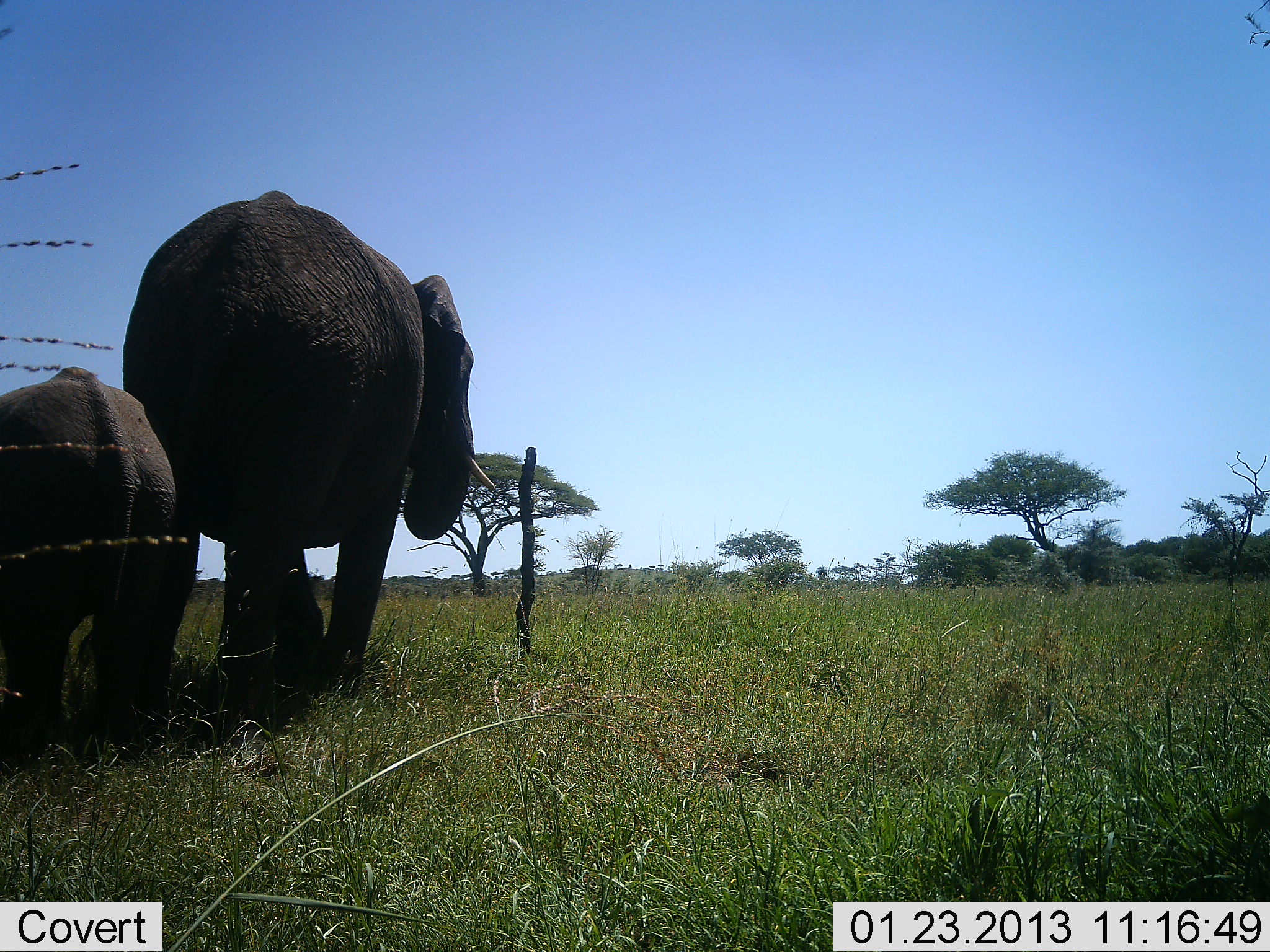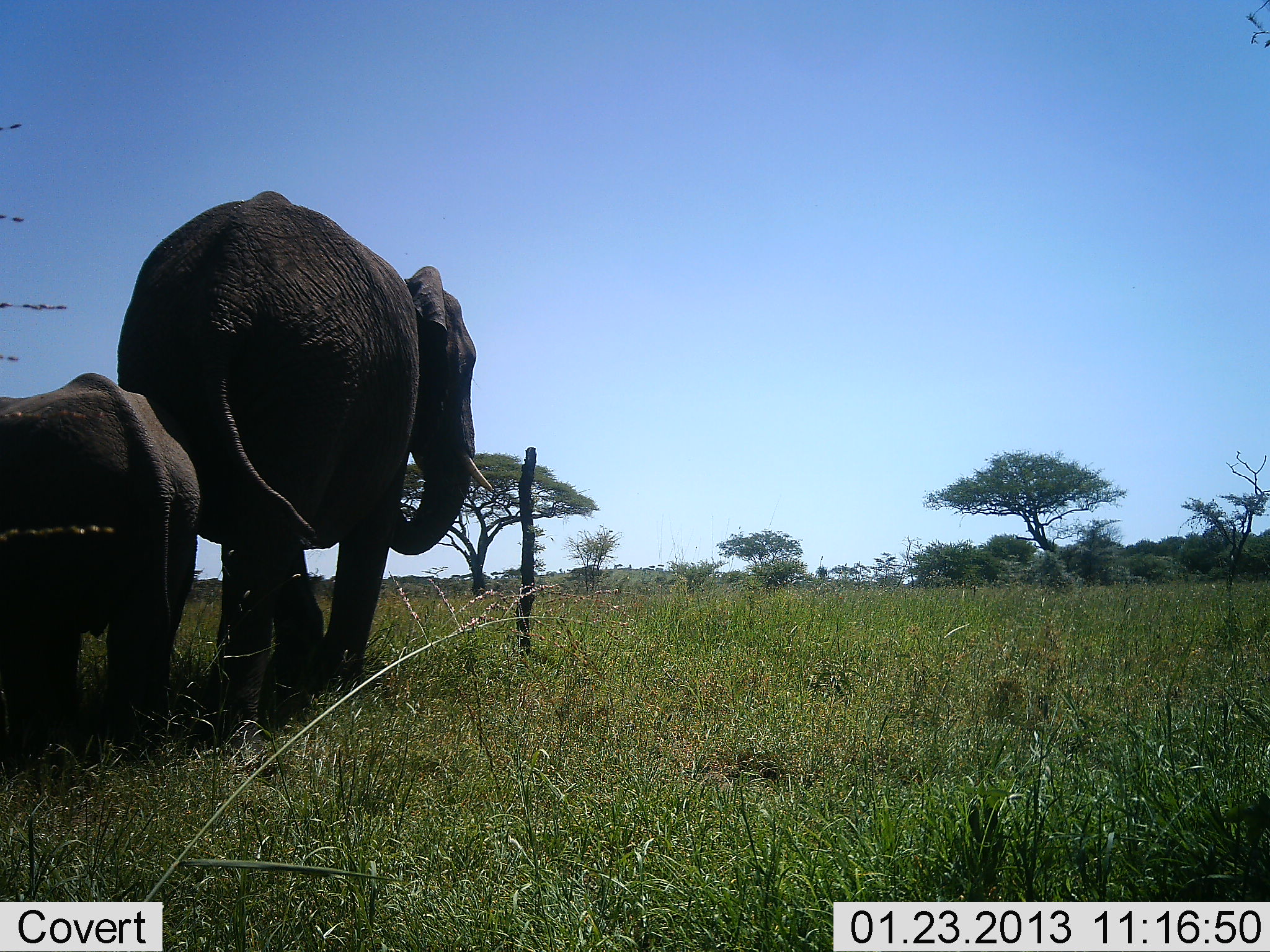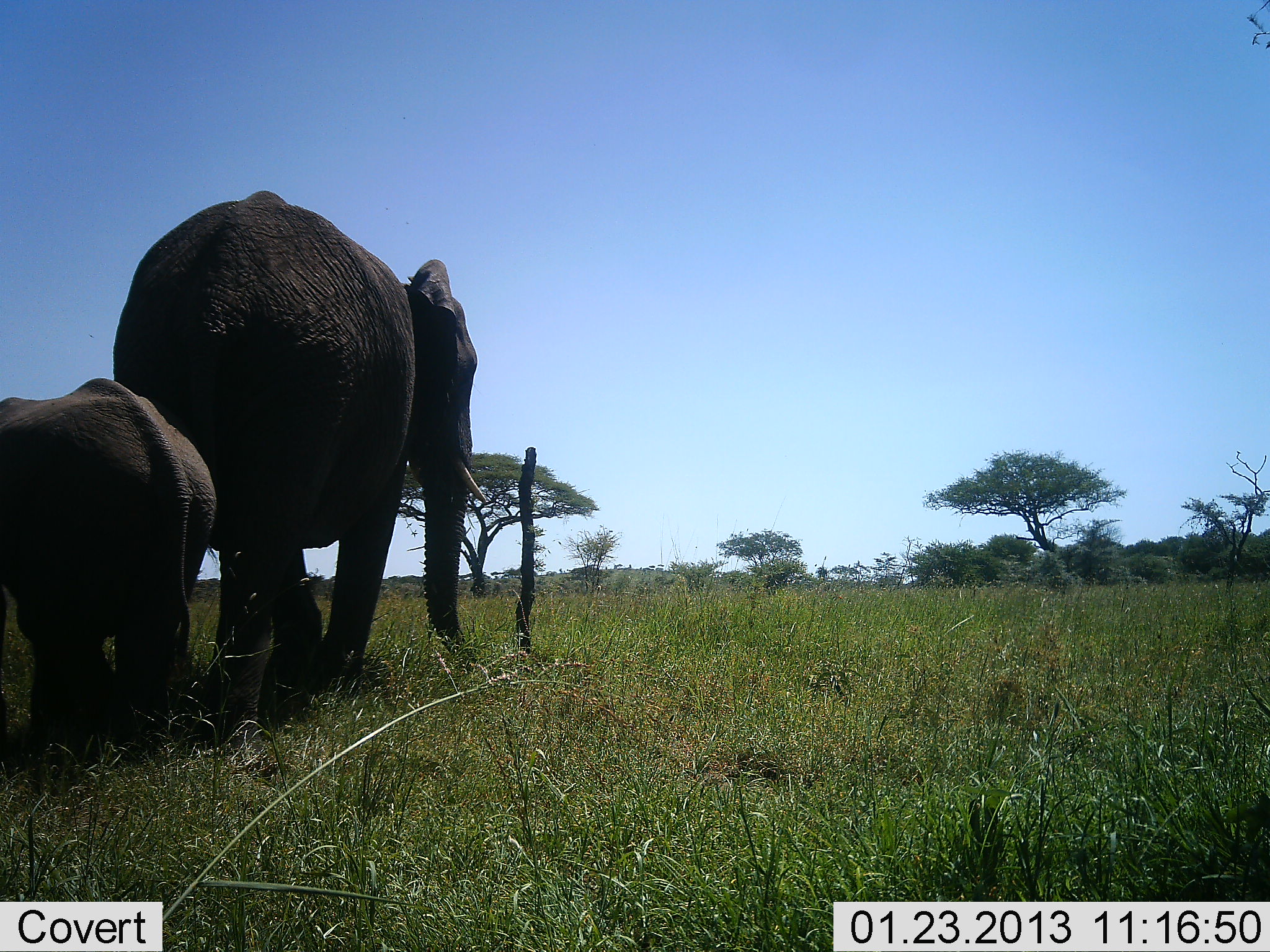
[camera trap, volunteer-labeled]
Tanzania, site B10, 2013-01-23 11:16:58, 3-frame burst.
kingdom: Animalia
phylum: Chordata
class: Mammalia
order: Proboscidea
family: Elephantidae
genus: Loxodonta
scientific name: Loxodonta africana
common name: african bush elephant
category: elephant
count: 2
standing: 60%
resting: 0%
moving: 7%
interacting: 0%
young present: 87%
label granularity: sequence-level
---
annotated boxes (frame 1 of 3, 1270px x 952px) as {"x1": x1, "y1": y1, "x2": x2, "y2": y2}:
animal: {"x1": 120, "y1": 190, "x2": 495, "y2": 781}; {"x1": 0, "y1": 368, "x2": 177, "y2": 780}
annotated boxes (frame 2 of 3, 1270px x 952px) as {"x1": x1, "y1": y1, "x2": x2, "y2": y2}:
animal: {"x1": 115, "y1": 190, "x2": 494, "y2": 771}; {"x1": 0, "y1": 372, "x2": 201, "y2": 784}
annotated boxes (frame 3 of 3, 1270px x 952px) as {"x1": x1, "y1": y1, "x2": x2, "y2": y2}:
animal: {"x1": 112, "y1": 189, "x2": 488, "y2": 775}; {"x1": 0, "y1": 377, "x2": 217, "y2": 809}